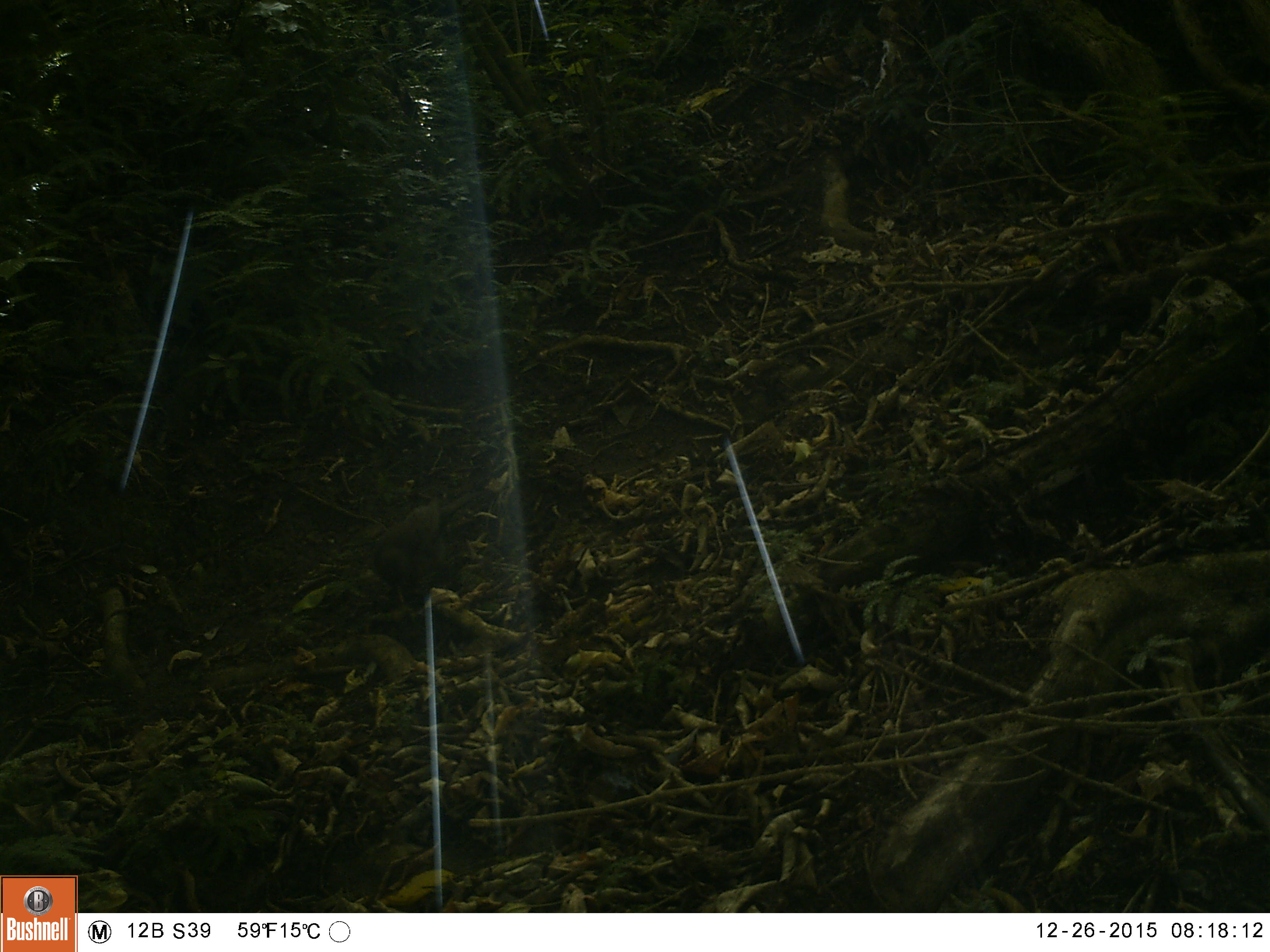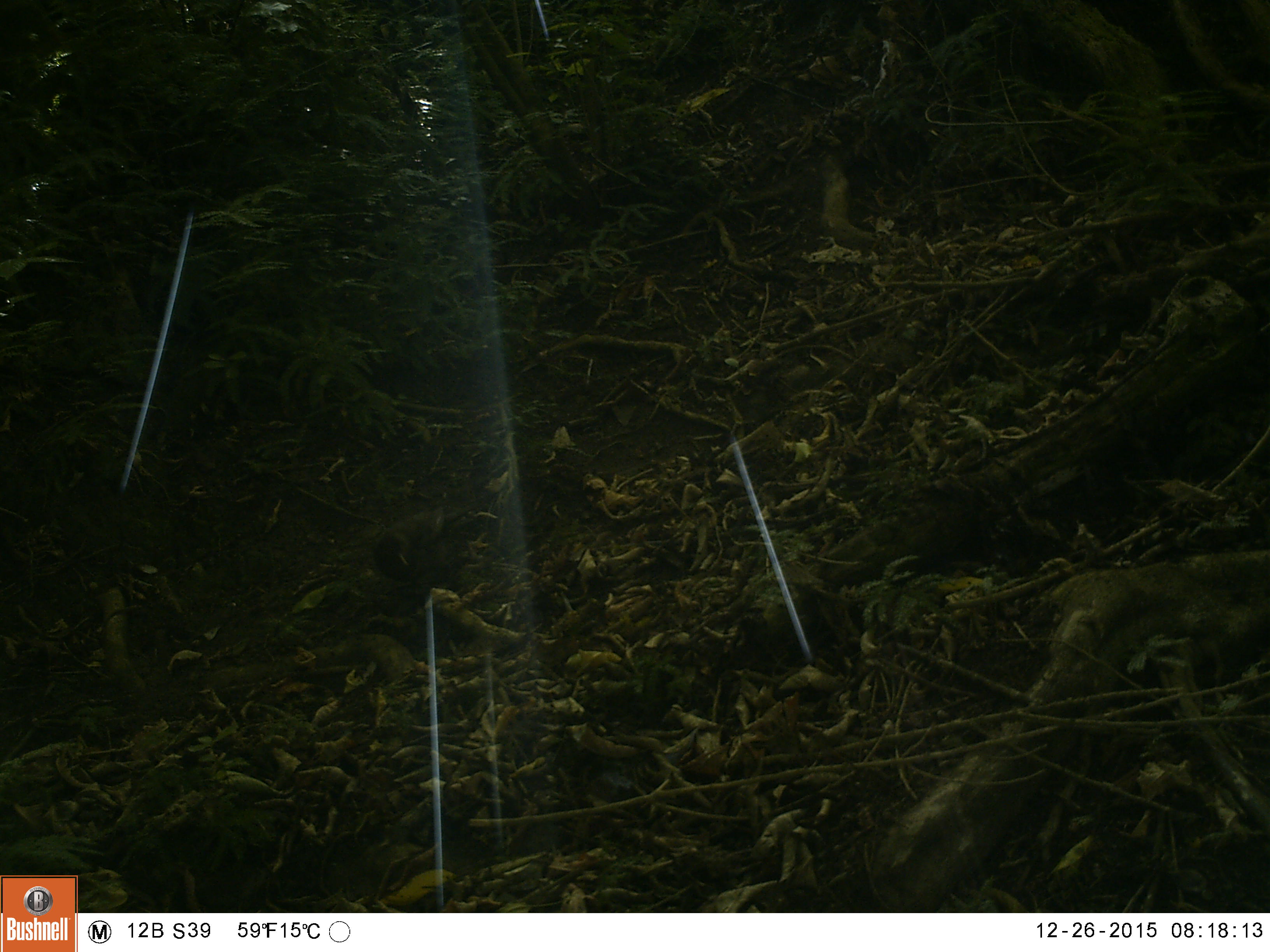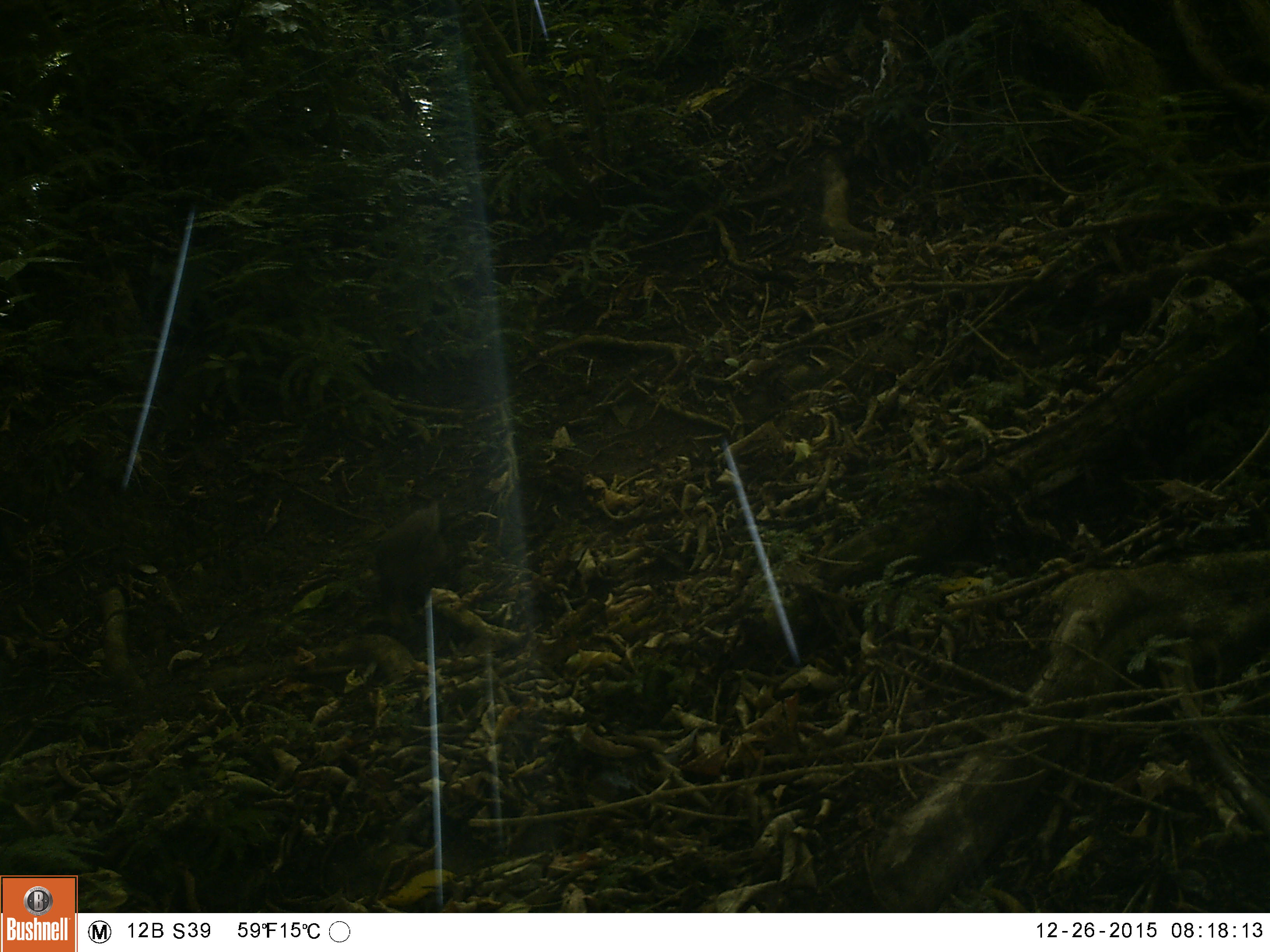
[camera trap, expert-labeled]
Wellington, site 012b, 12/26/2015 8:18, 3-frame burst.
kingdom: Animalia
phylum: Chordata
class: Aves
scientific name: Aves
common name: bird